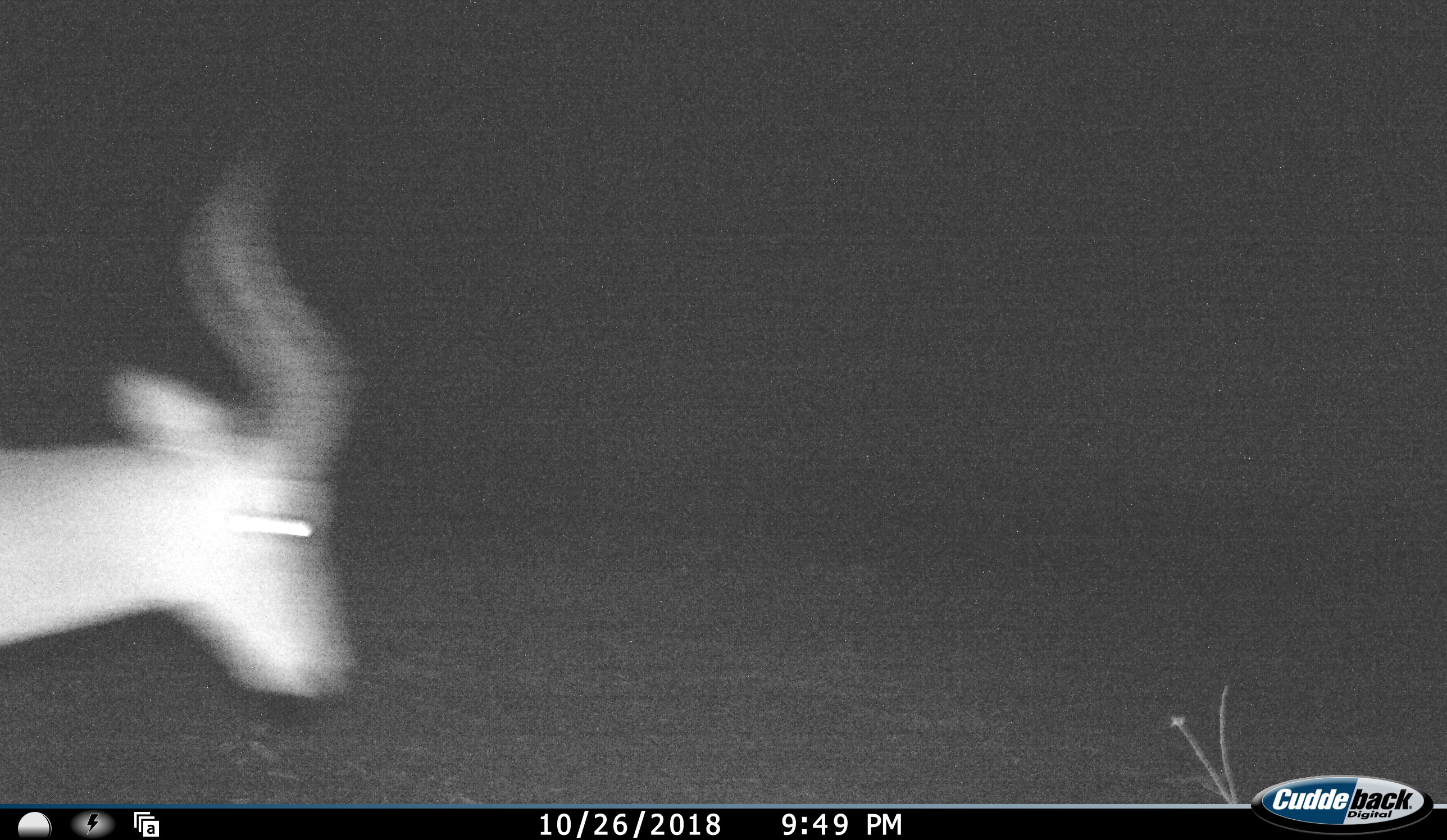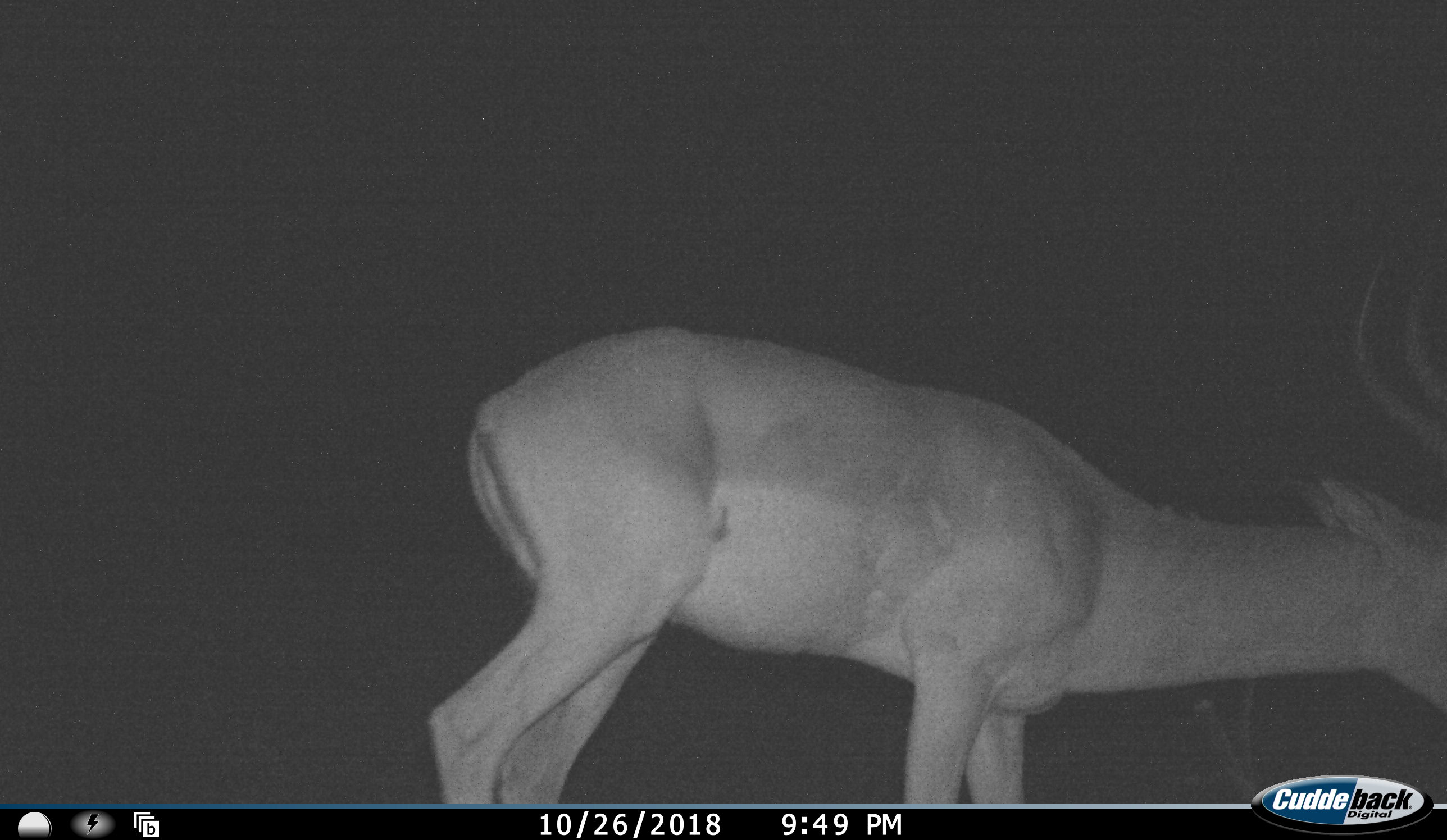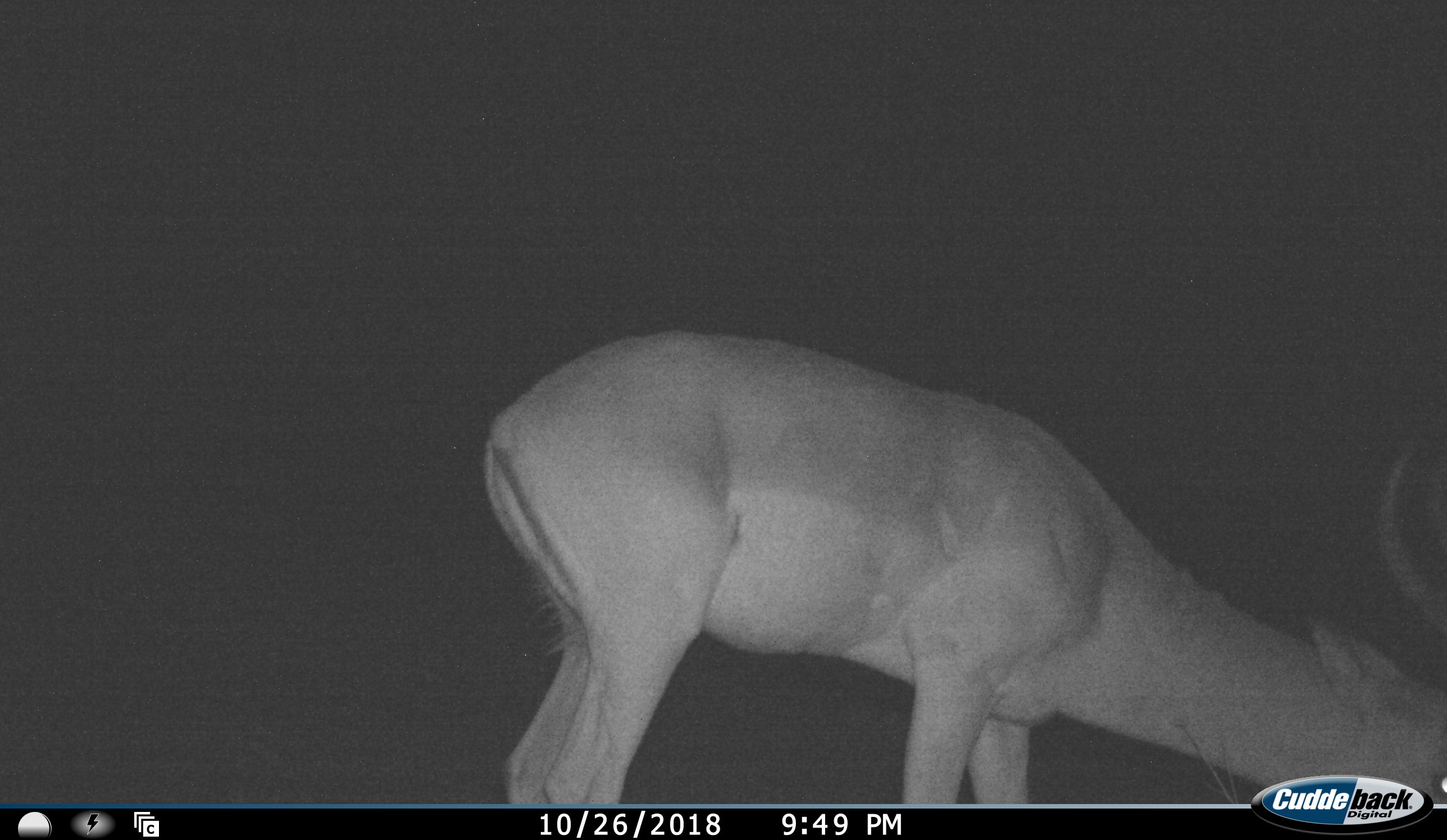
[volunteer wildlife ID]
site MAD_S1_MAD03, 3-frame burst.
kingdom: Animalia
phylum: Chordata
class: Mammalia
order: Artiodactyla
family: Bovidae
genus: Aepyceros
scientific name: Aepyceros melampus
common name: impala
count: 1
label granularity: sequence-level